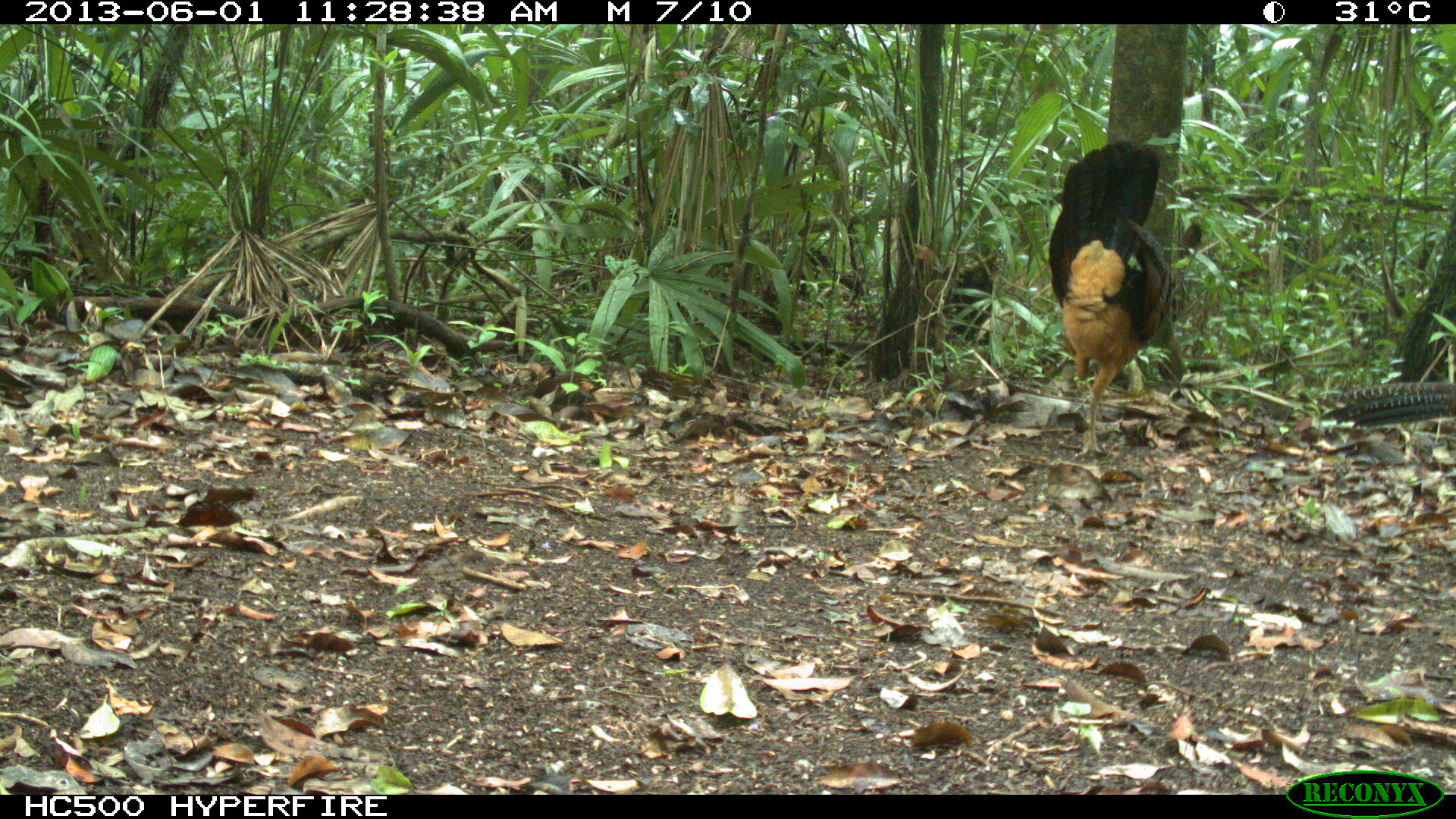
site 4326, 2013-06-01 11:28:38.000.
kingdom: Animalia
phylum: Chordata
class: Aves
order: Galliformes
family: Cracidae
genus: Crax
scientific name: Crax rubra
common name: great curassow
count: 2